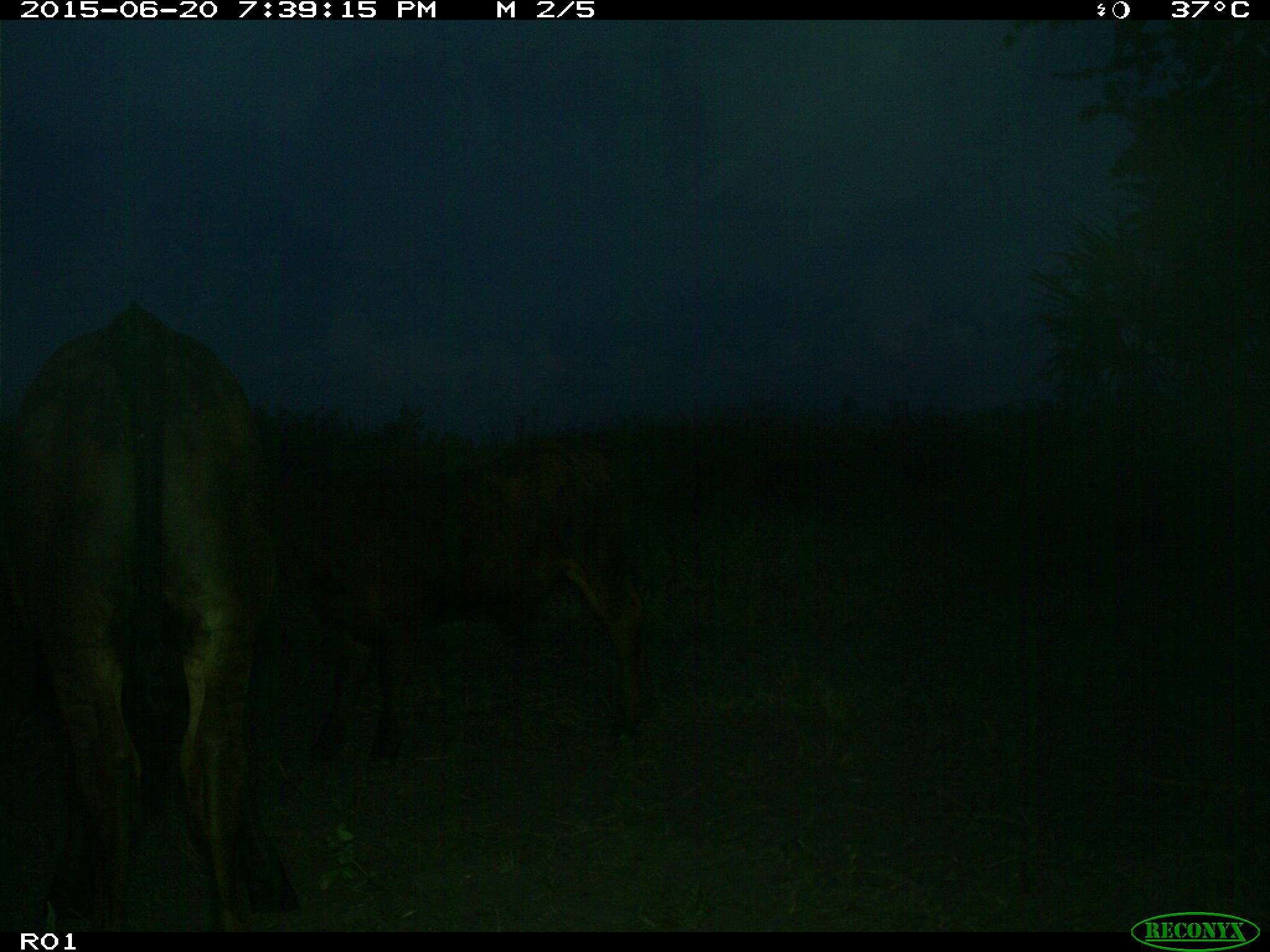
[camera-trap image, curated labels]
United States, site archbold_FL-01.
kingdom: Animalia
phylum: Chordata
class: Mammalia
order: Artiodactyla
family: Bovidae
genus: Bos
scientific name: Bos taurus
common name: domestic cow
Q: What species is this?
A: Bos taurus (domestic cow).